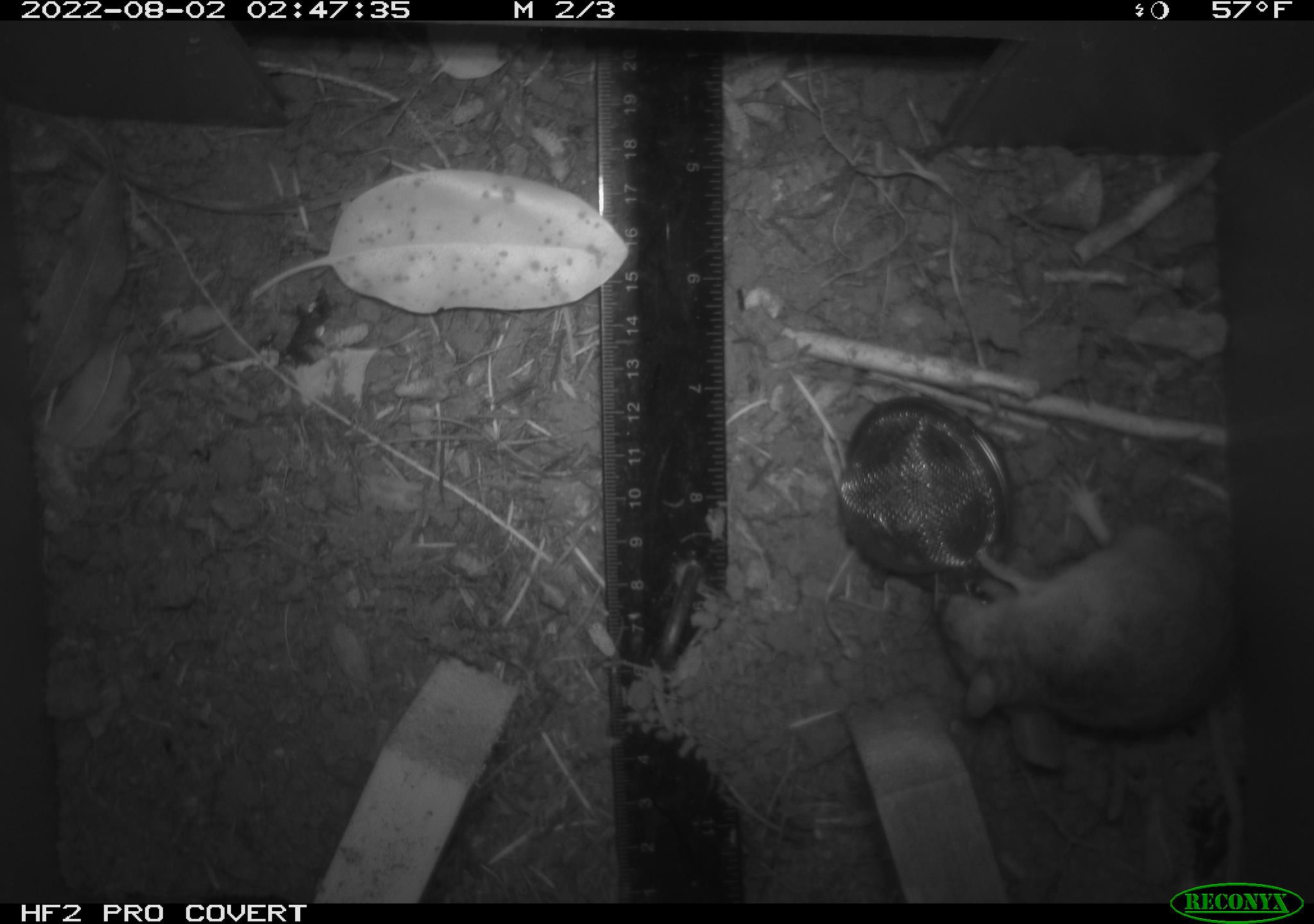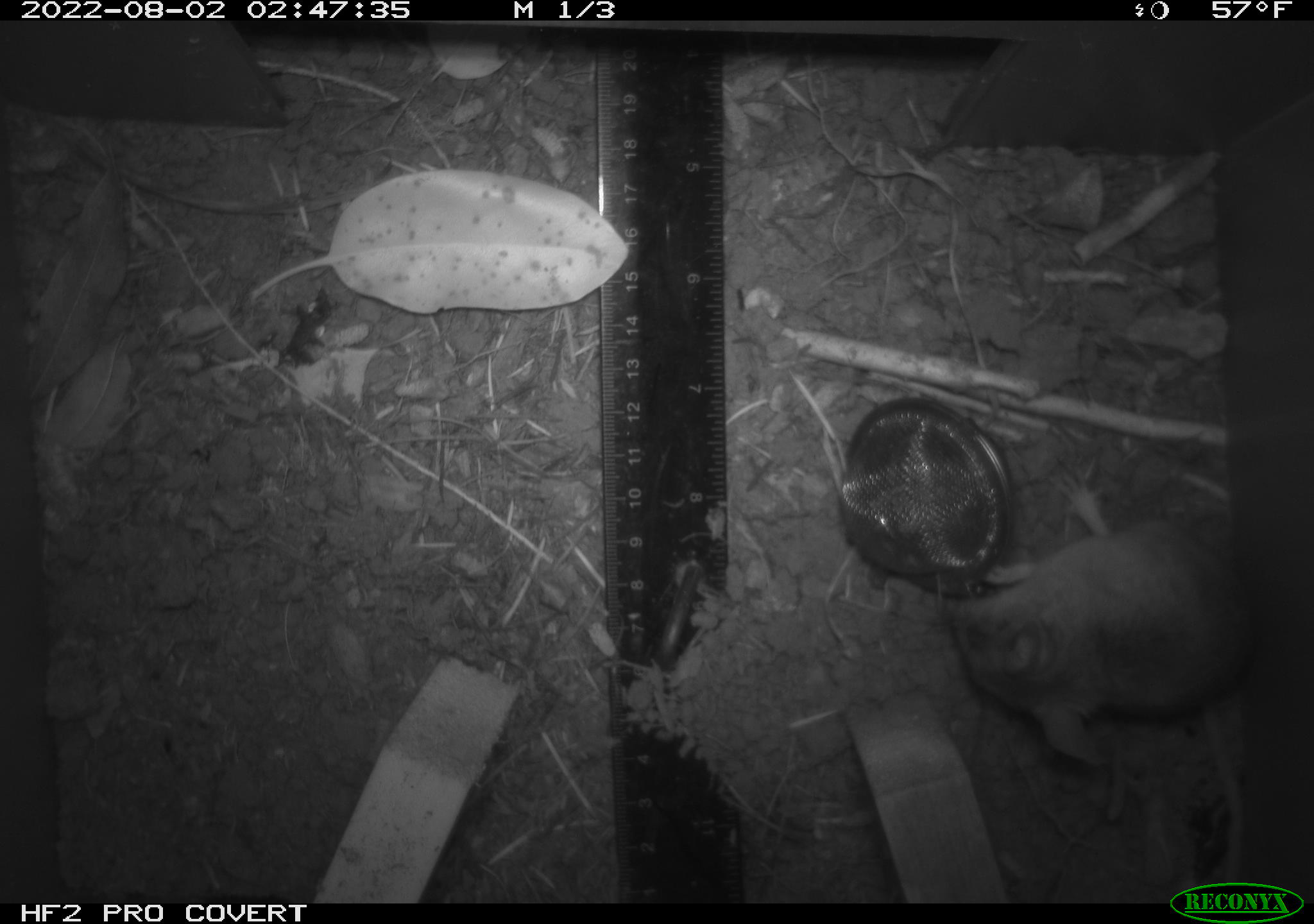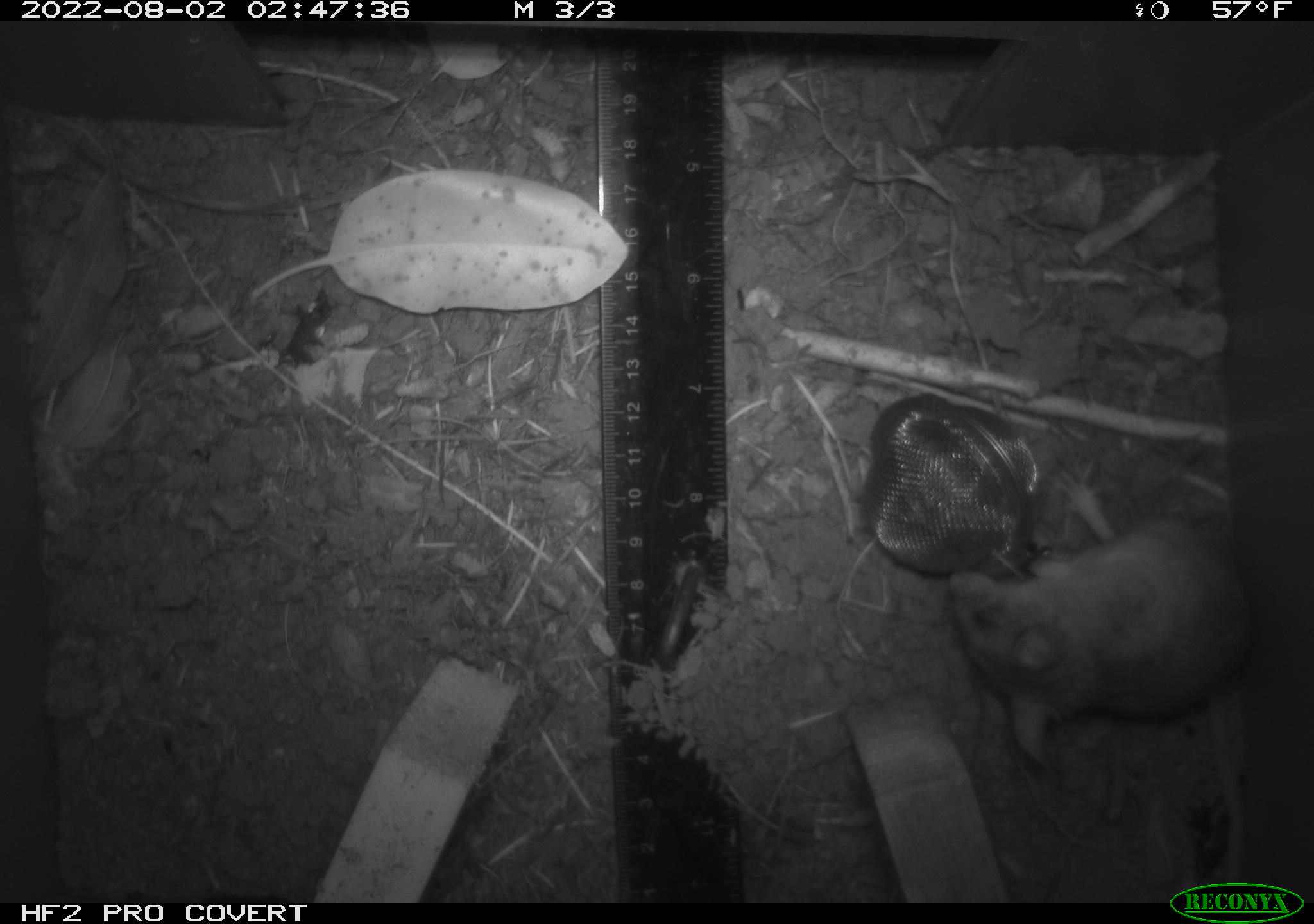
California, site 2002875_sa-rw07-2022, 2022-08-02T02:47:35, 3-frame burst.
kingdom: Animalia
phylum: Chordata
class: Mammalia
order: Rodentia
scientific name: Rodentia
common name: mouse species